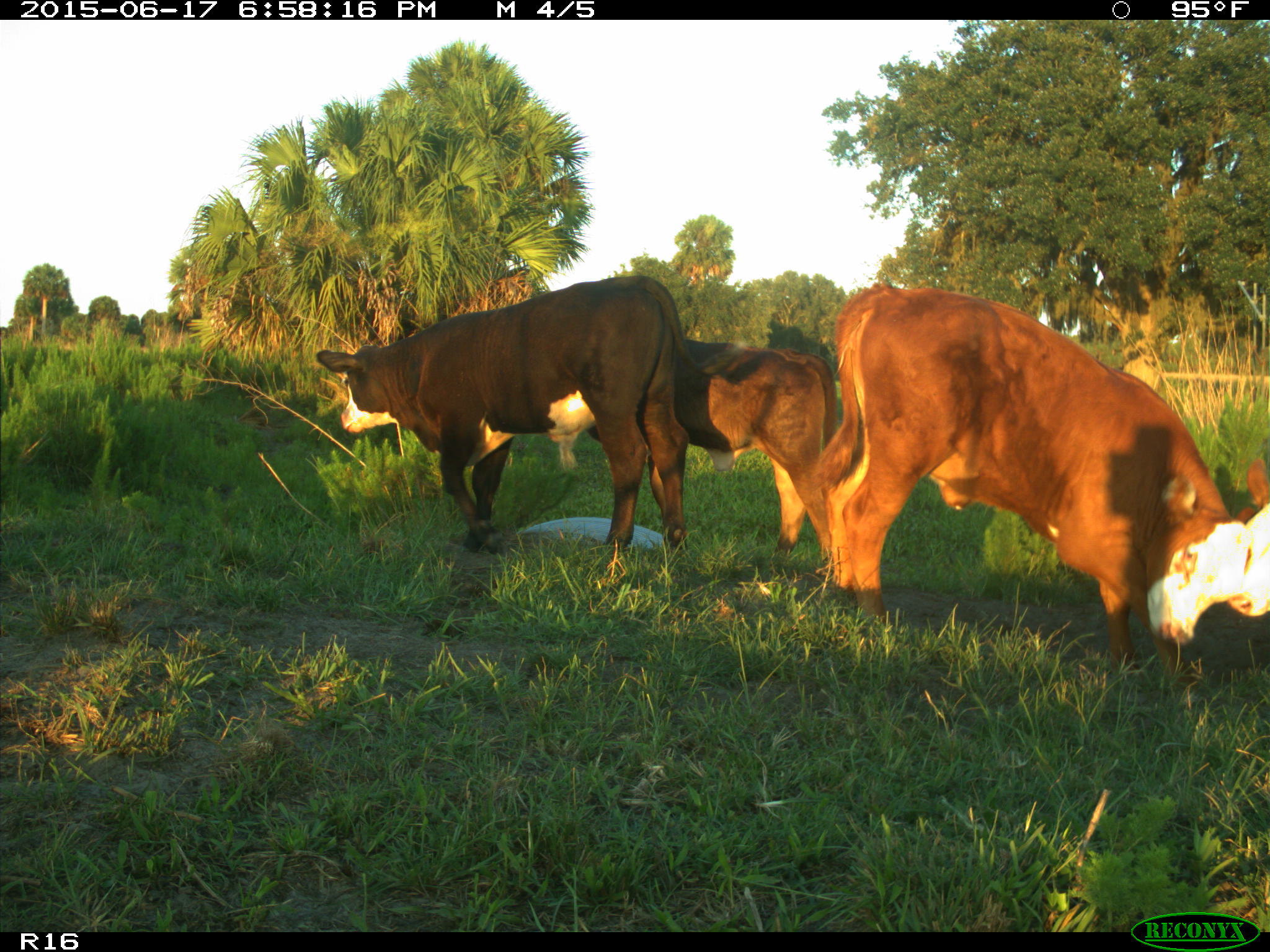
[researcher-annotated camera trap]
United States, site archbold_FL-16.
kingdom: Animalia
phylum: Chordata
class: Mammalia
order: Artiodactyla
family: Bovidae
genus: Bos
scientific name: Bos taurus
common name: domestic cow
Bos taurus (domestic cow).